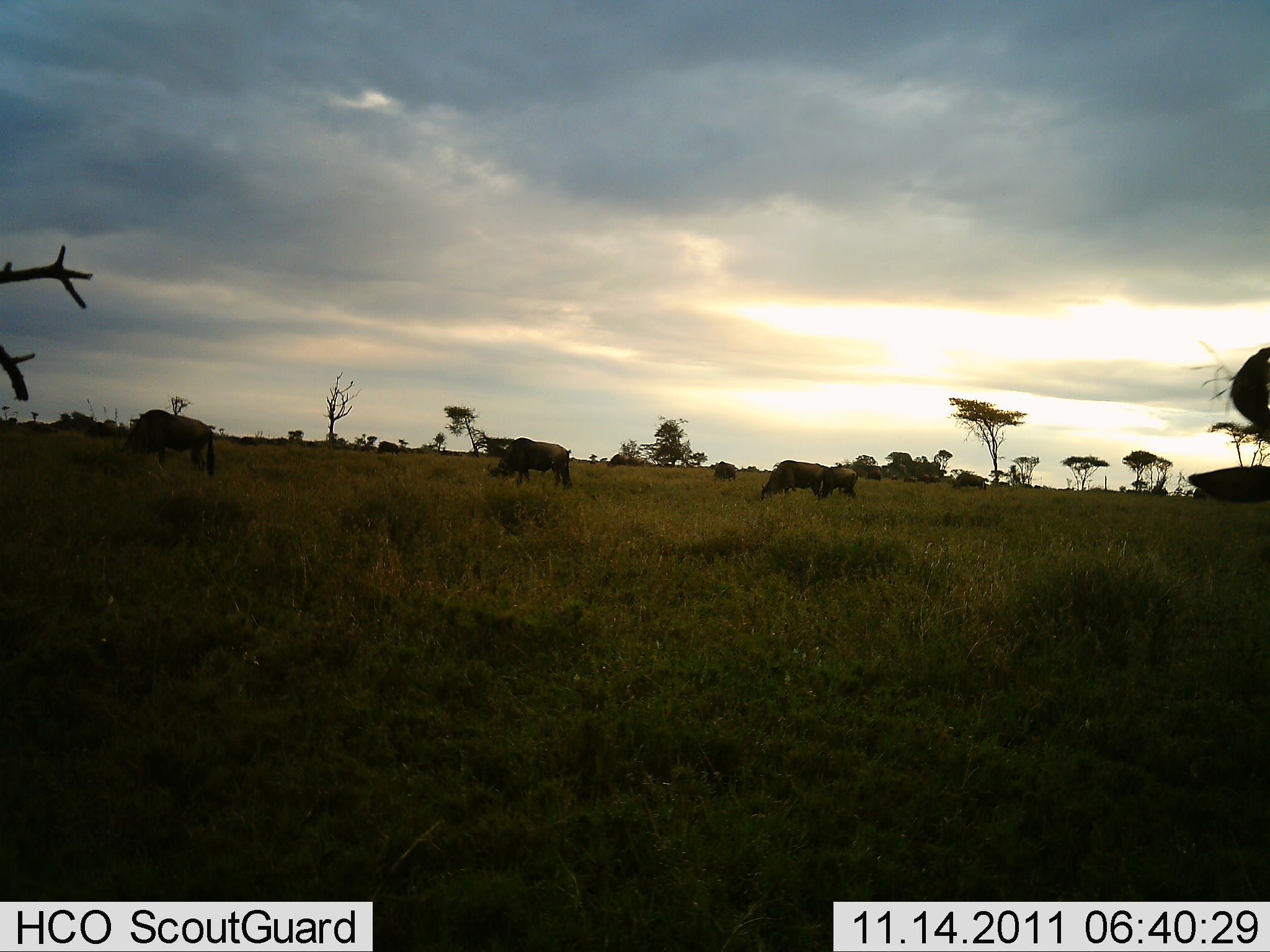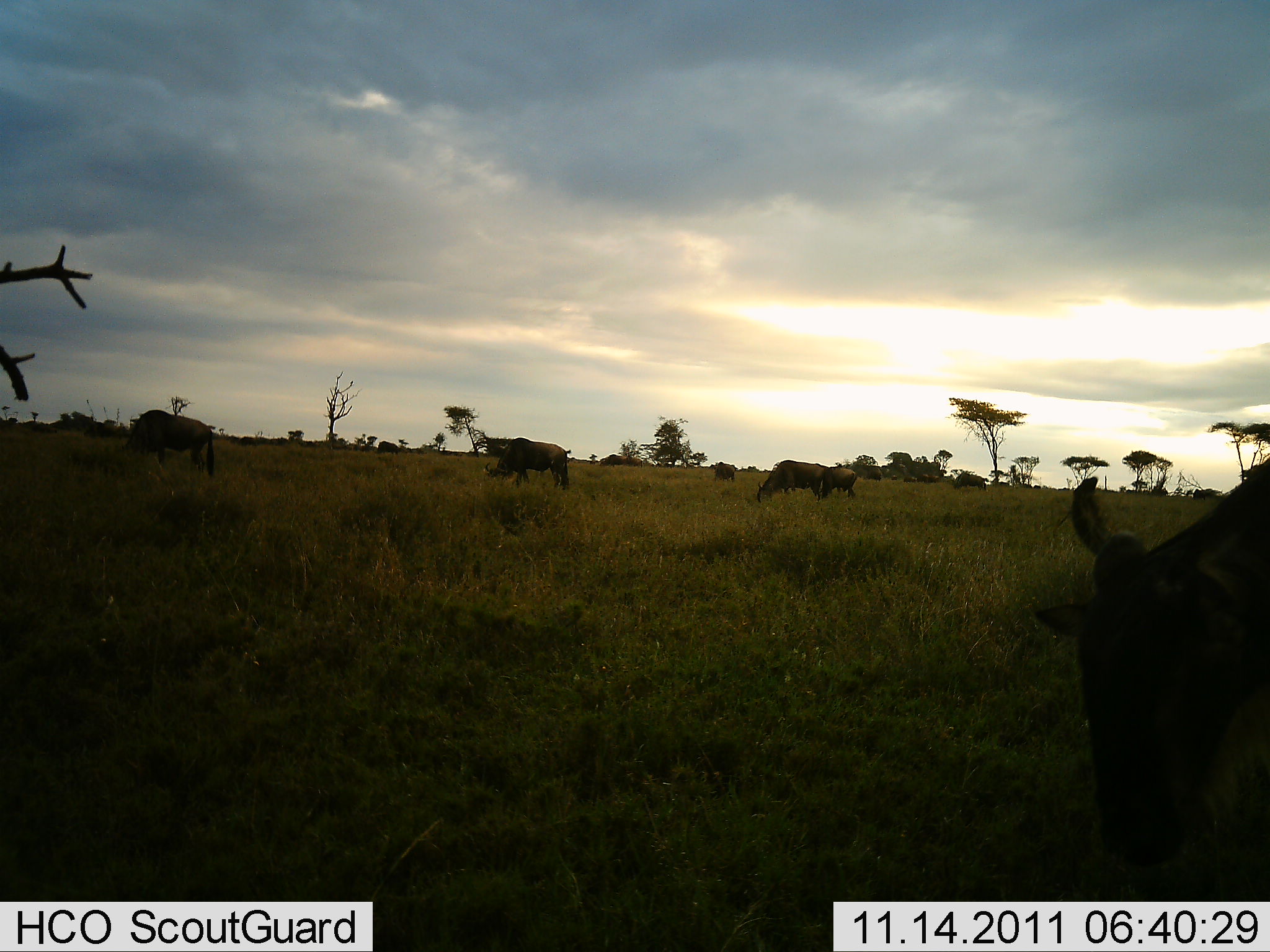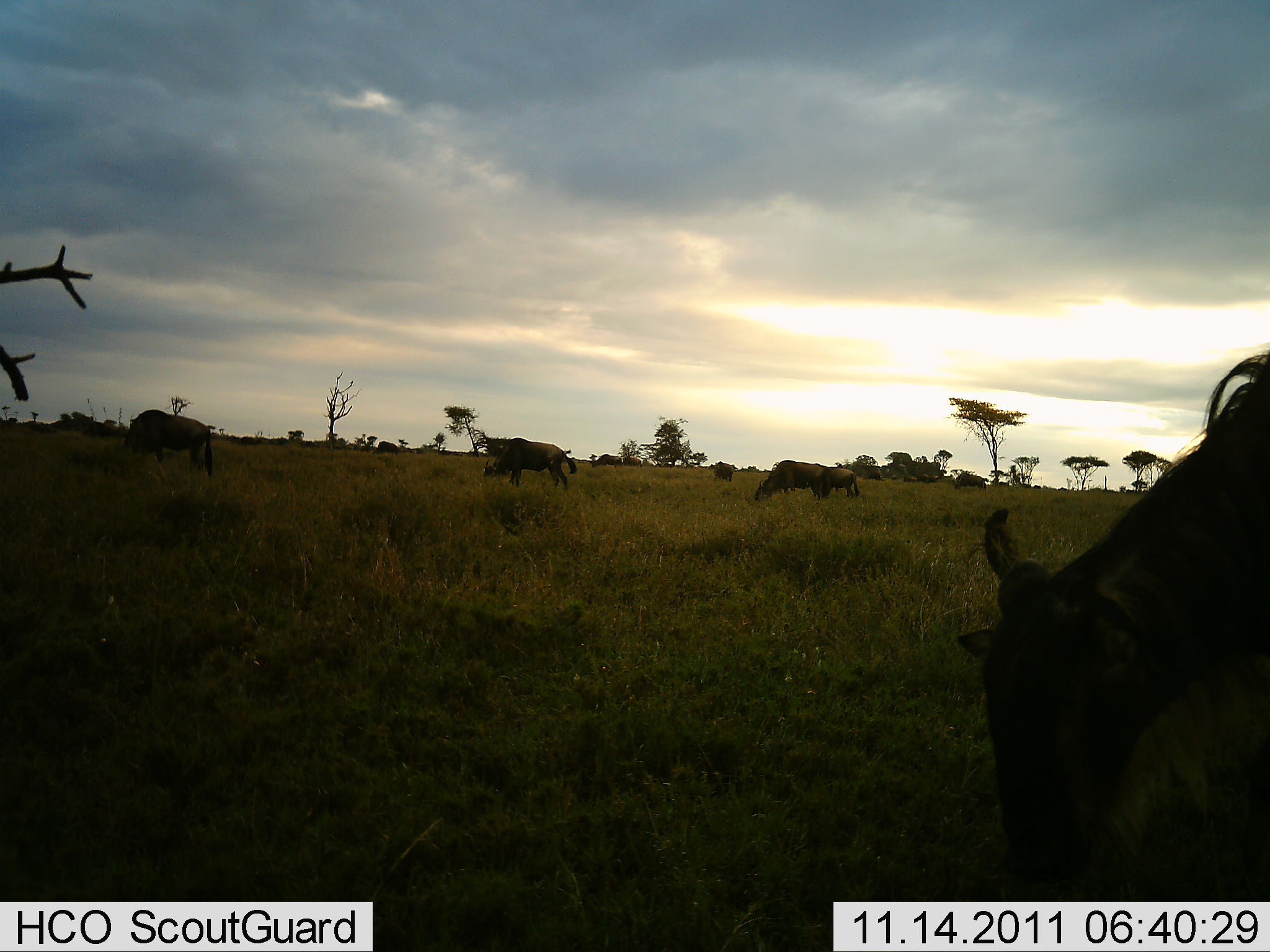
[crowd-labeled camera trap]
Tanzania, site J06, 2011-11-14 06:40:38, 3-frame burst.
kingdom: Animalia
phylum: Chordata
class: Mammalia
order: Artiodactyla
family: Bovidae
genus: Connochaetes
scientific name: Connochaetes taurinus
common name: blue wildebeest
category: wildebeest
Wildebeest (blue wildebeest) (Connochaetes taurinus), count 8. Behavior (volunteer vote fractions): standing 10%, resting 0%, moving 20%, interacting 10%. Young present (vote fraction): 0%. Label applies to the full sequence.